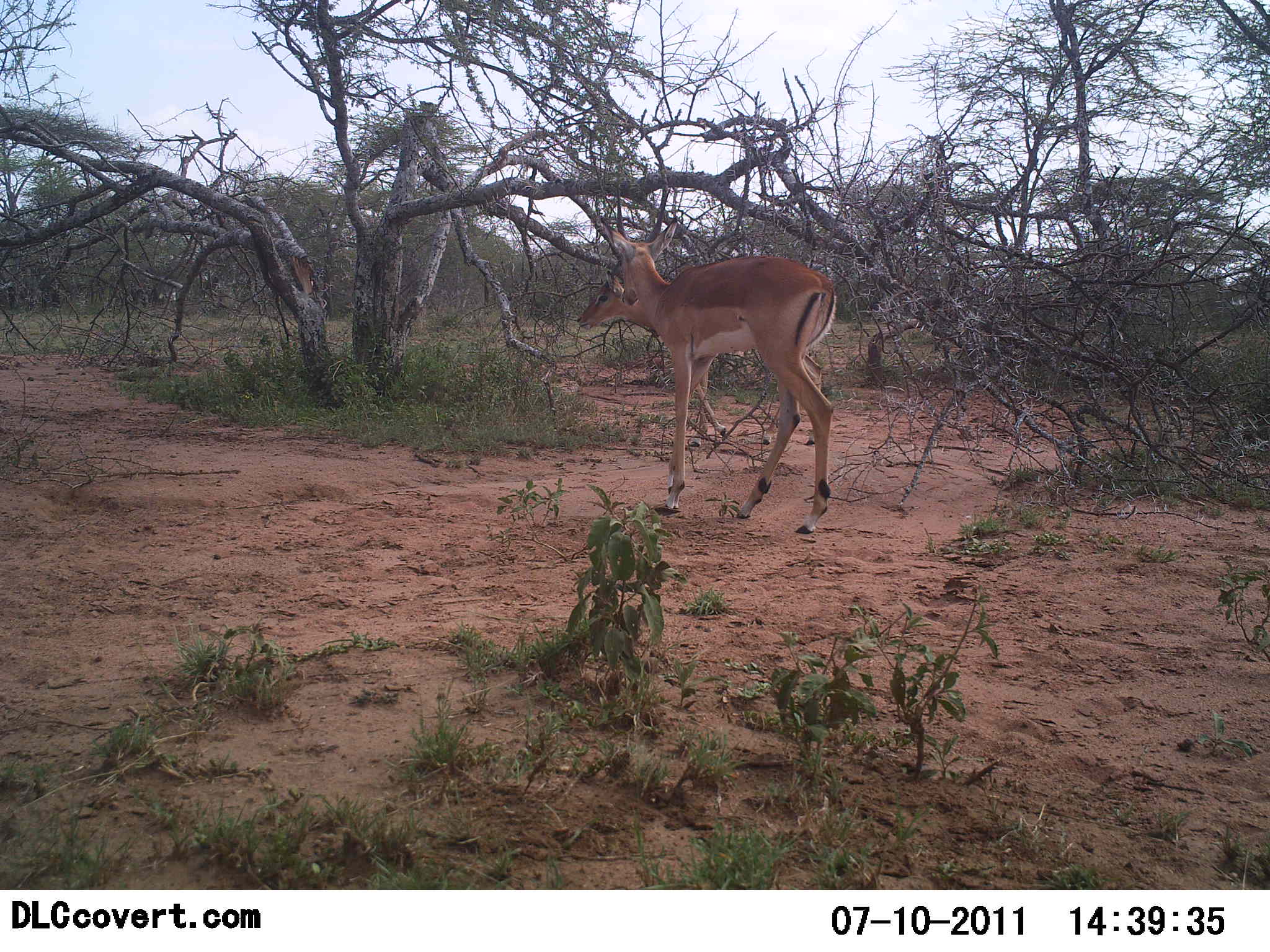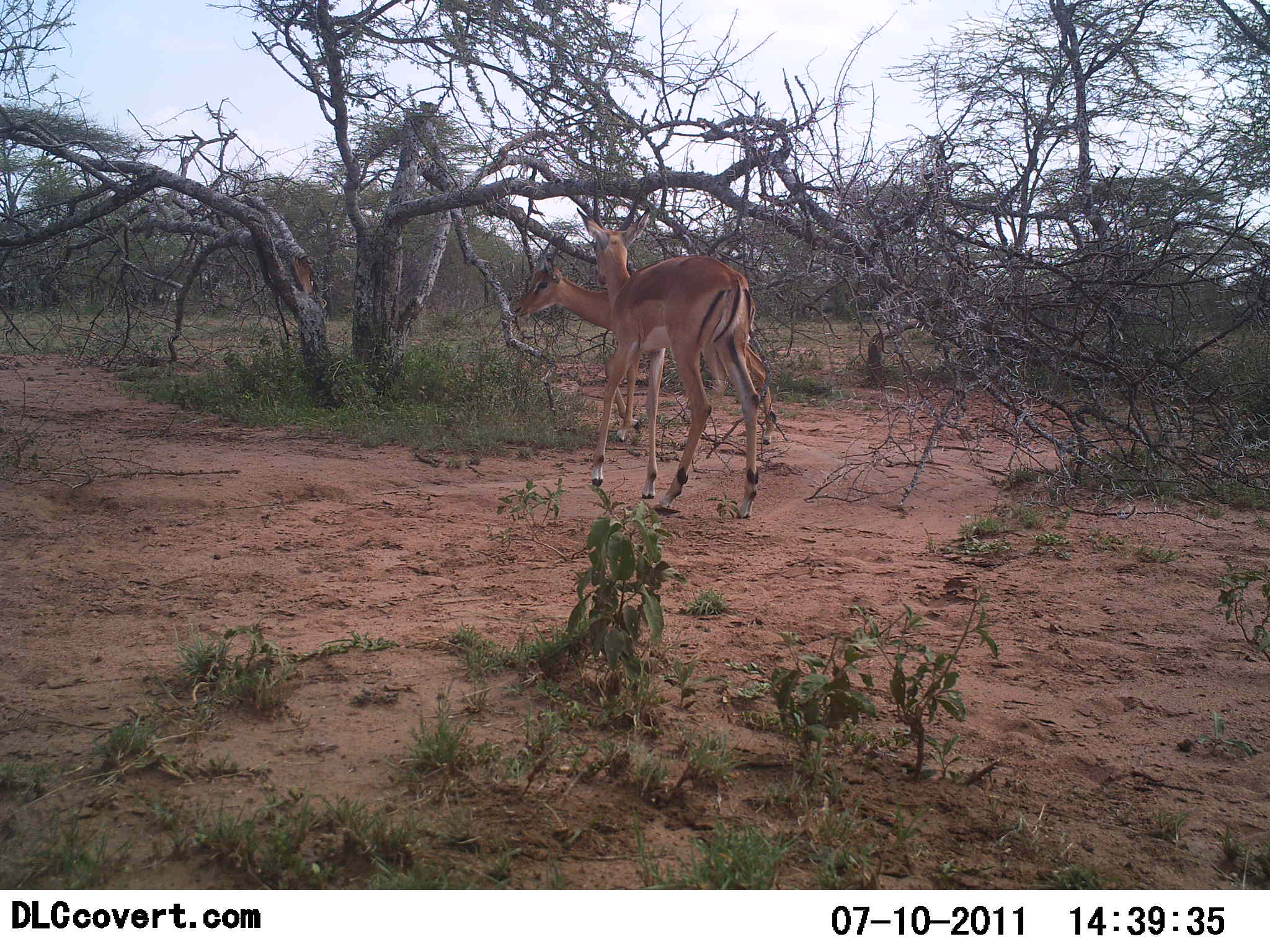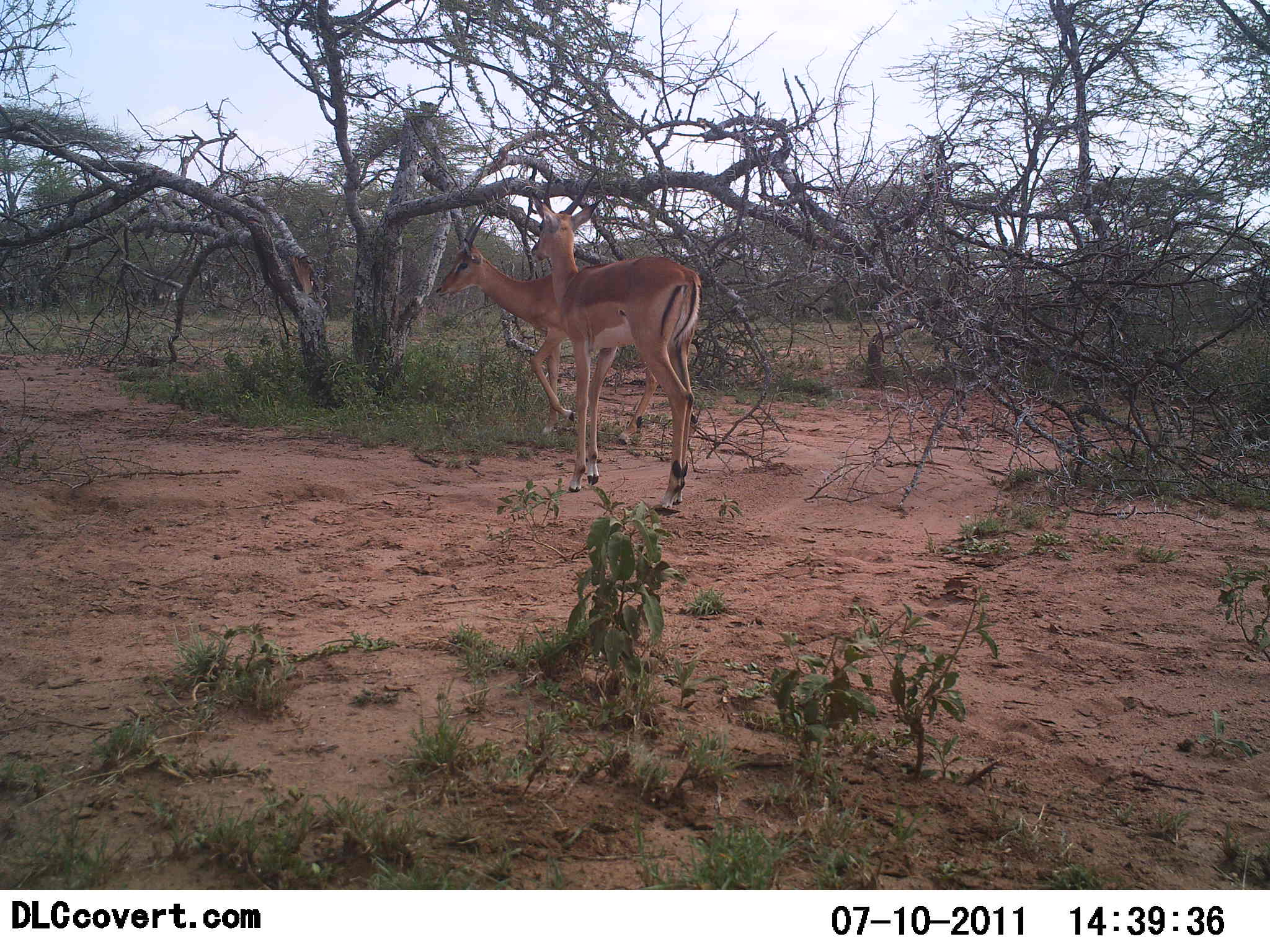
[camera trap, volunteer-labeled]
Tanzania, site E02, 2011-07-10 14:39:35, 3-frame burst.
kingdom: Animalia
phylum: Chordata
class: Mammalia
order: Artiodactyla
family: Bovidae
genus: Aepyceros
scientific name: Aepyceros melampus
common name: impala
Impala (Aepyceros melampus), count 2. Behavior (volunteer vote fractions): standing 20%, resting 0%, moving 90%, interacting 0%. Young present (vote fraction): 0%. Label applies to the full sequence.